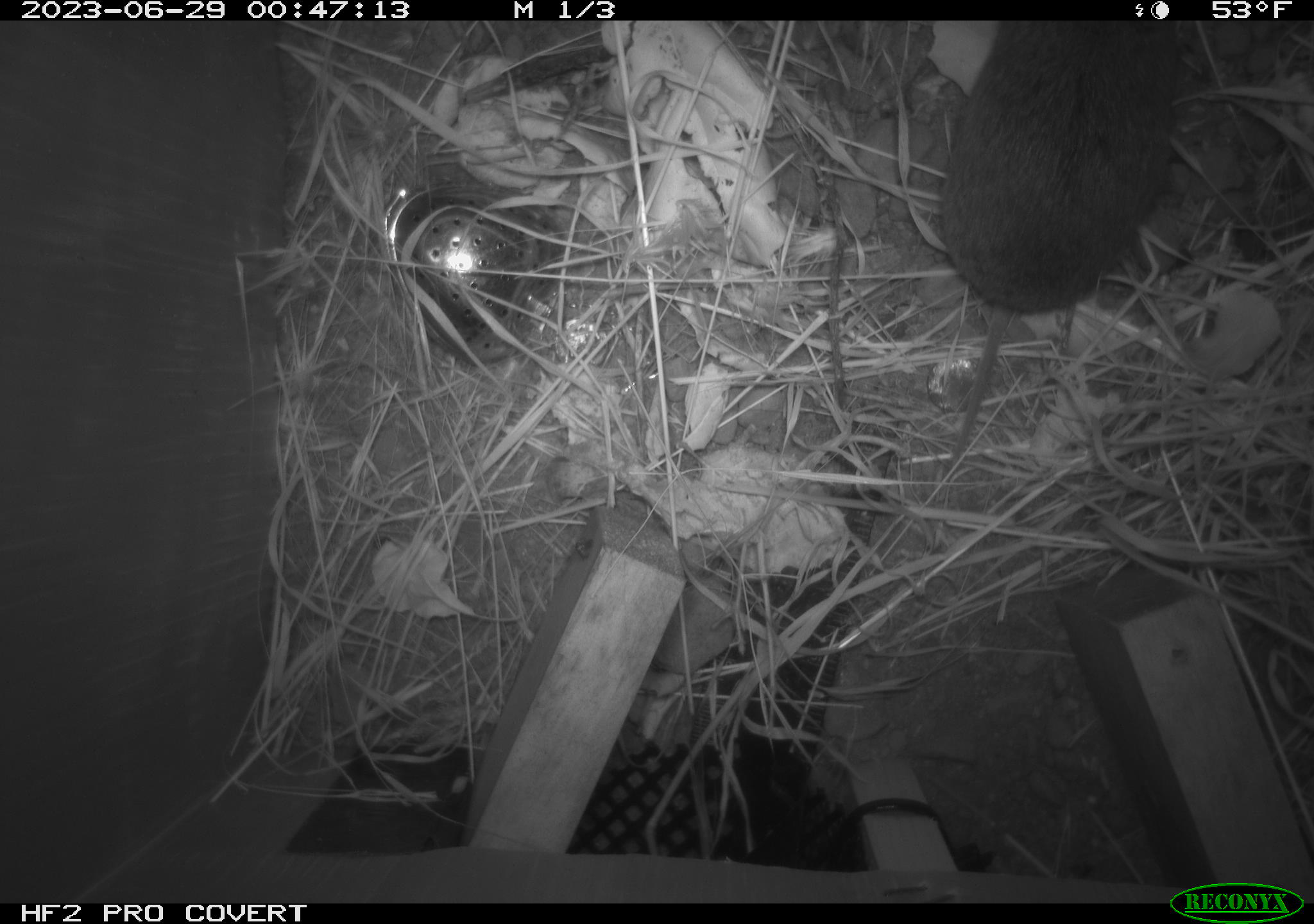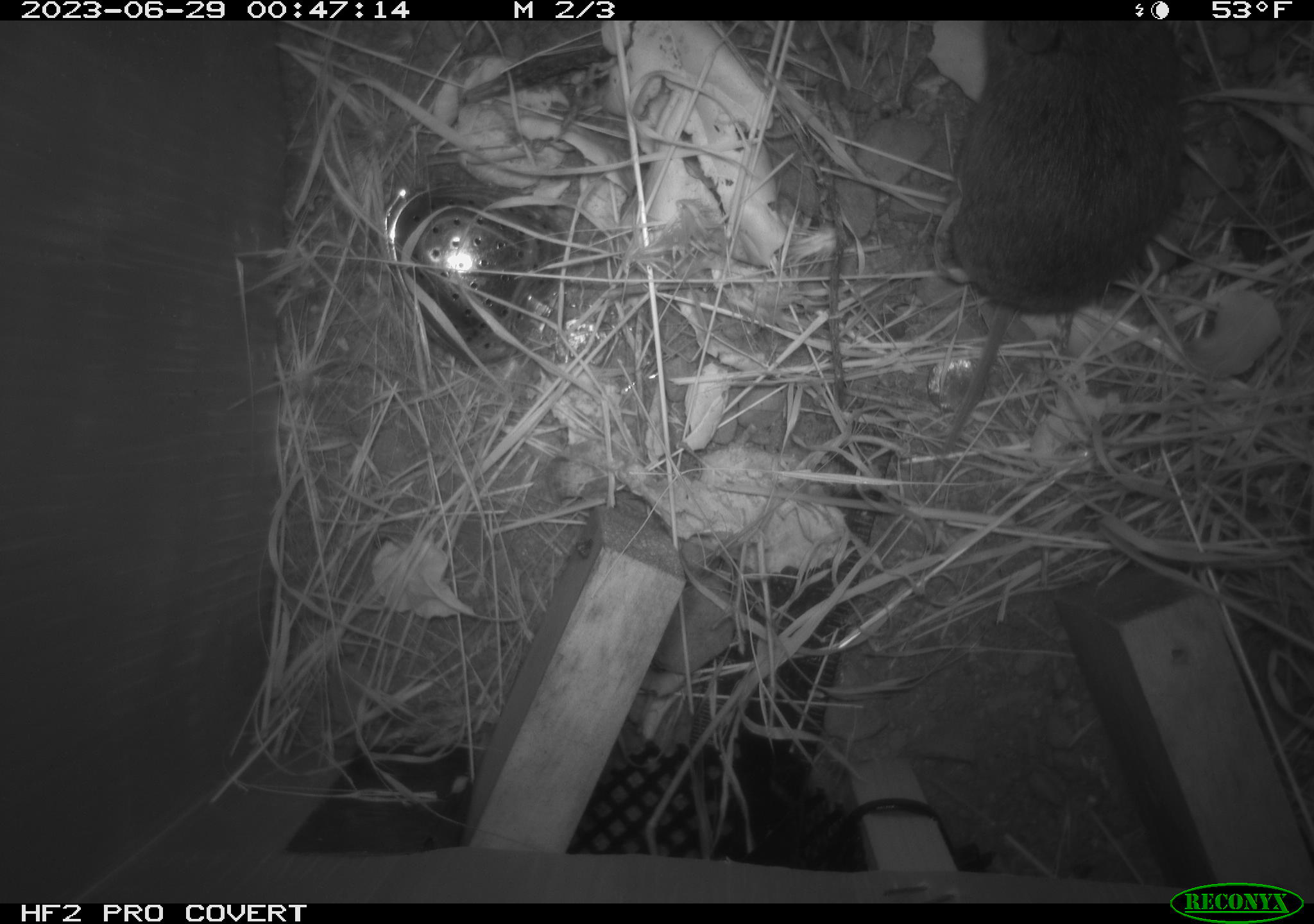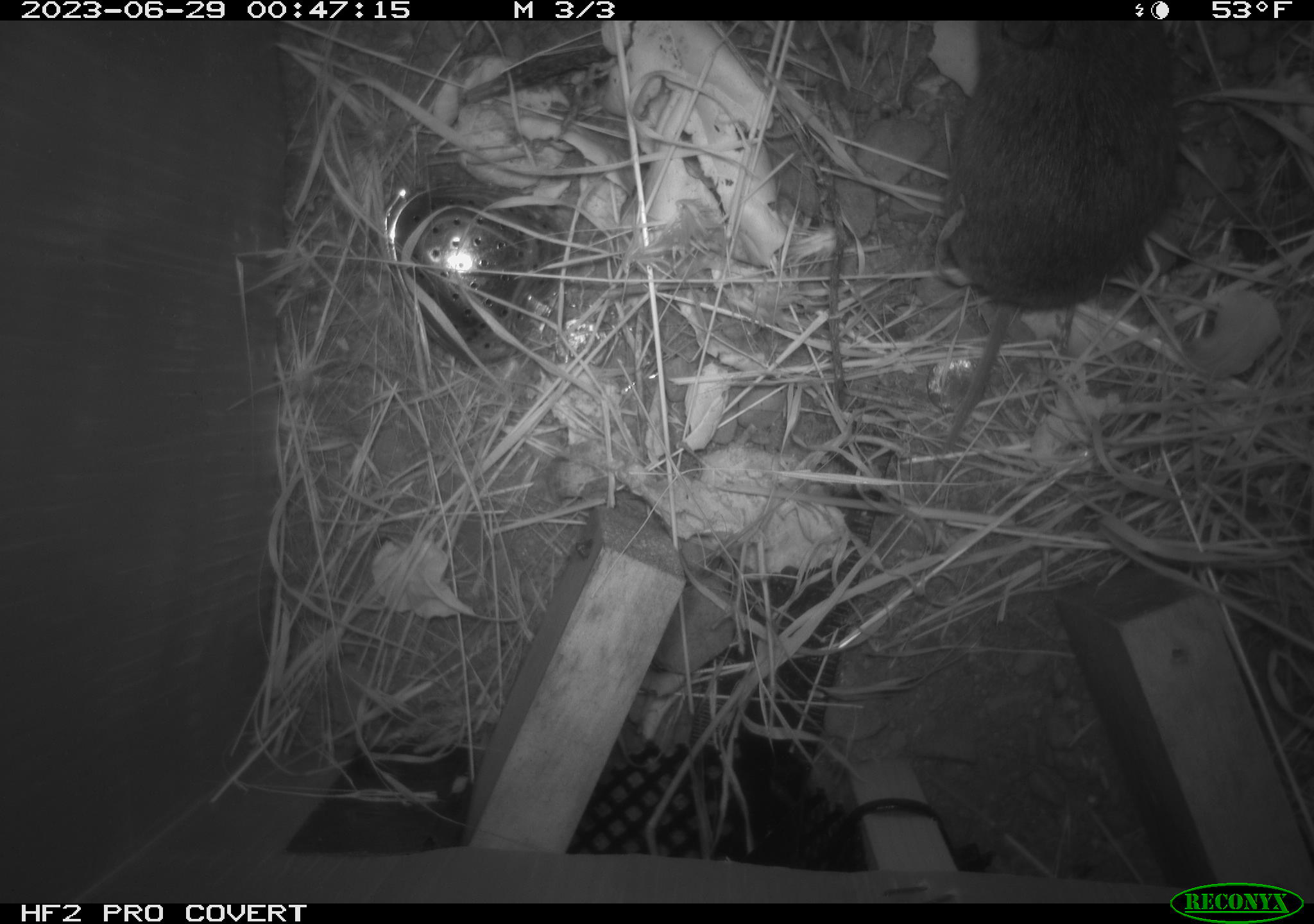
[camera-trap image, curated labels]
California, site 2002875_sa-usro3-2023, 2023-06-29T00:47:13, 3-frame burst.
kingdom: Animalia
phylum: Chordata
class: Mammalia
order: Rodentia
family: Cricetidae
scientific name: Arvicolinae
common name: voles, lemmings, and muskrats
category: arvicolinae subfamily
Arvicolinae subfamily (voles, lemmings, and muskrats) (Arvicolinae).